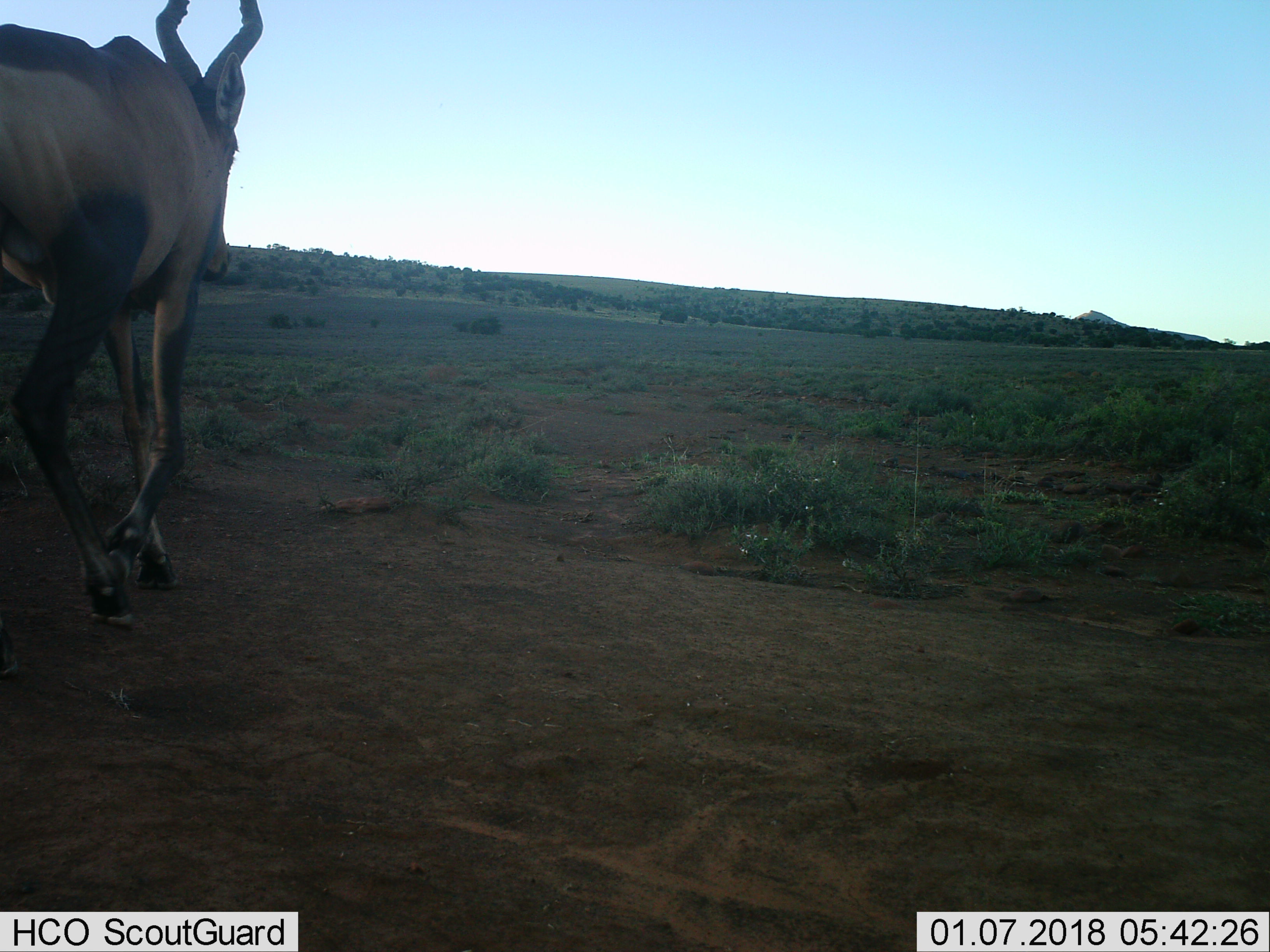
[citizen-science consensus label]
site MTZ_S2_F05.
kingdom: Animalia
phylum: Chordata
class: Mammalia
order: Artiodactyla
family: Bovidae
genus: Alcelaphus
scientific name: Alcelaphus buselaphus caama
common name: red hartebeest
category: hartebeestred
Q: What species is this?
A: Hartebeestred (red hartebeest) (Alcelaphus buselaphus caama).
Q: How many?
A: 1.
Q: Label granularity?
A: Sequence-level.